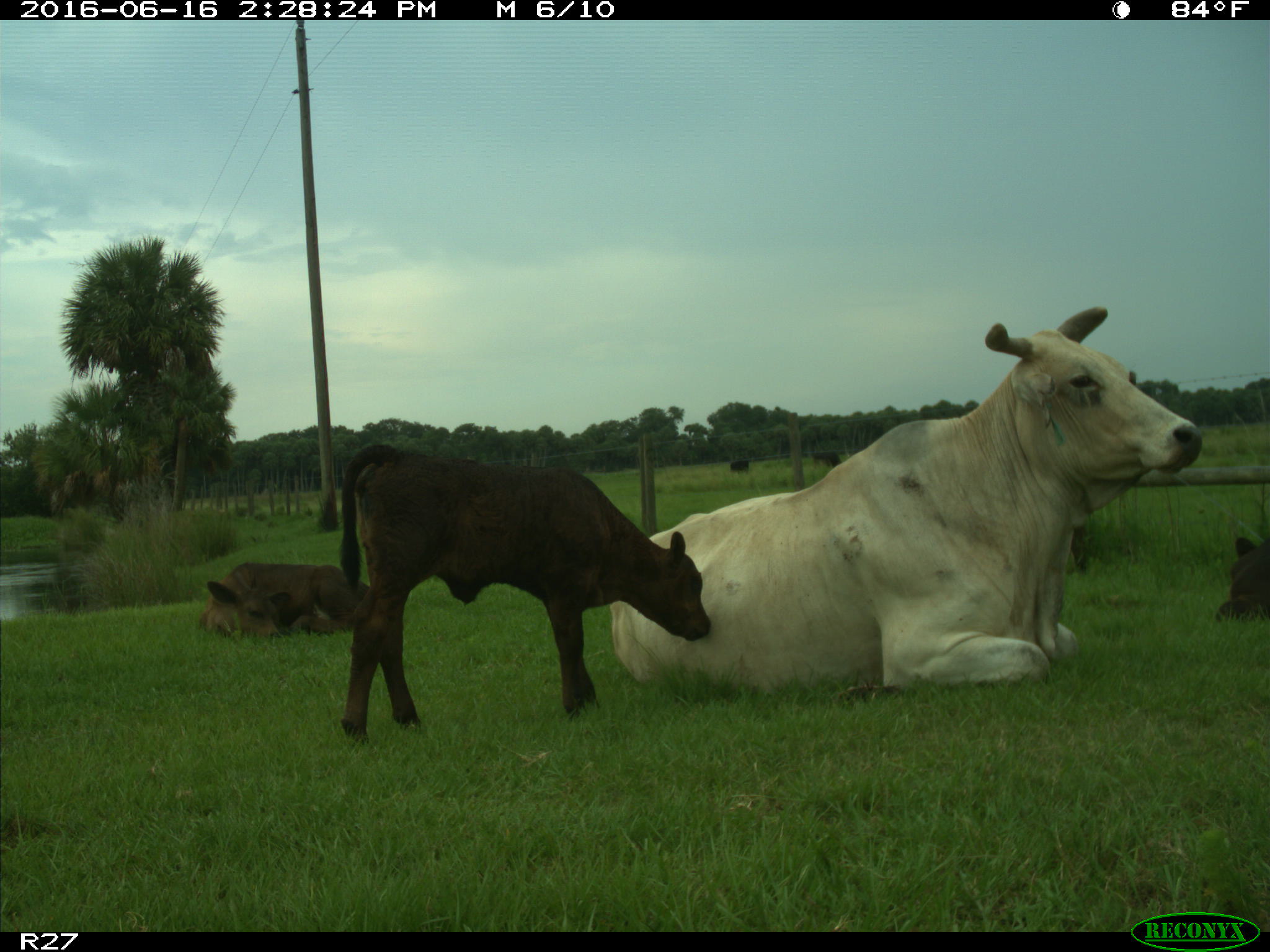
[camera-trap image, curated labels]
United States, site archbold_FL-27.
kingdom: Animalia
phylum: Chordata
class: Mammalia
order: Artiodactyla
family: Bovidae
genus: Bos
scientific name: Bos taurus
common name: domestic cow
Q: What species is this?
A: Bos taurus (domestic cow).